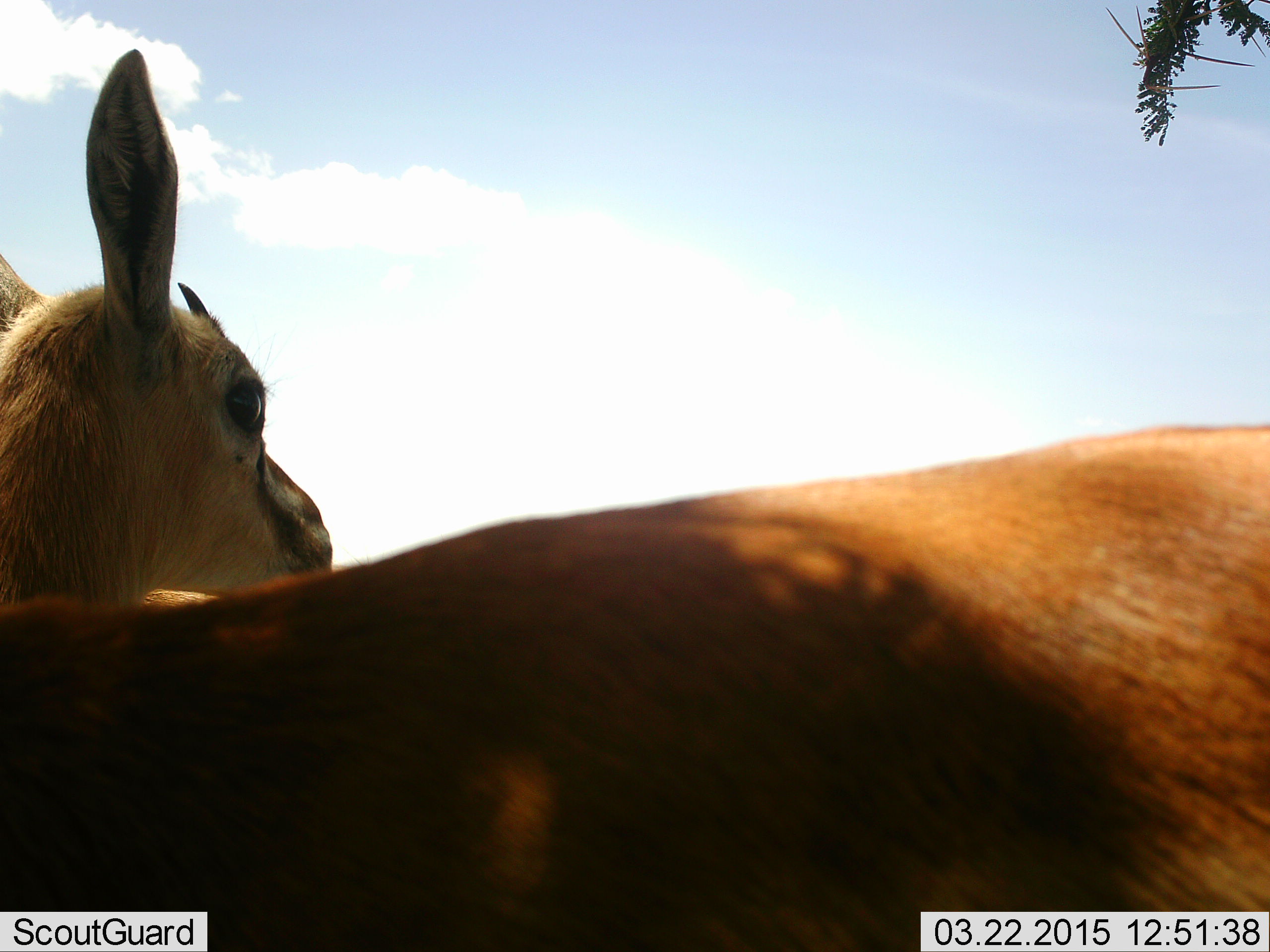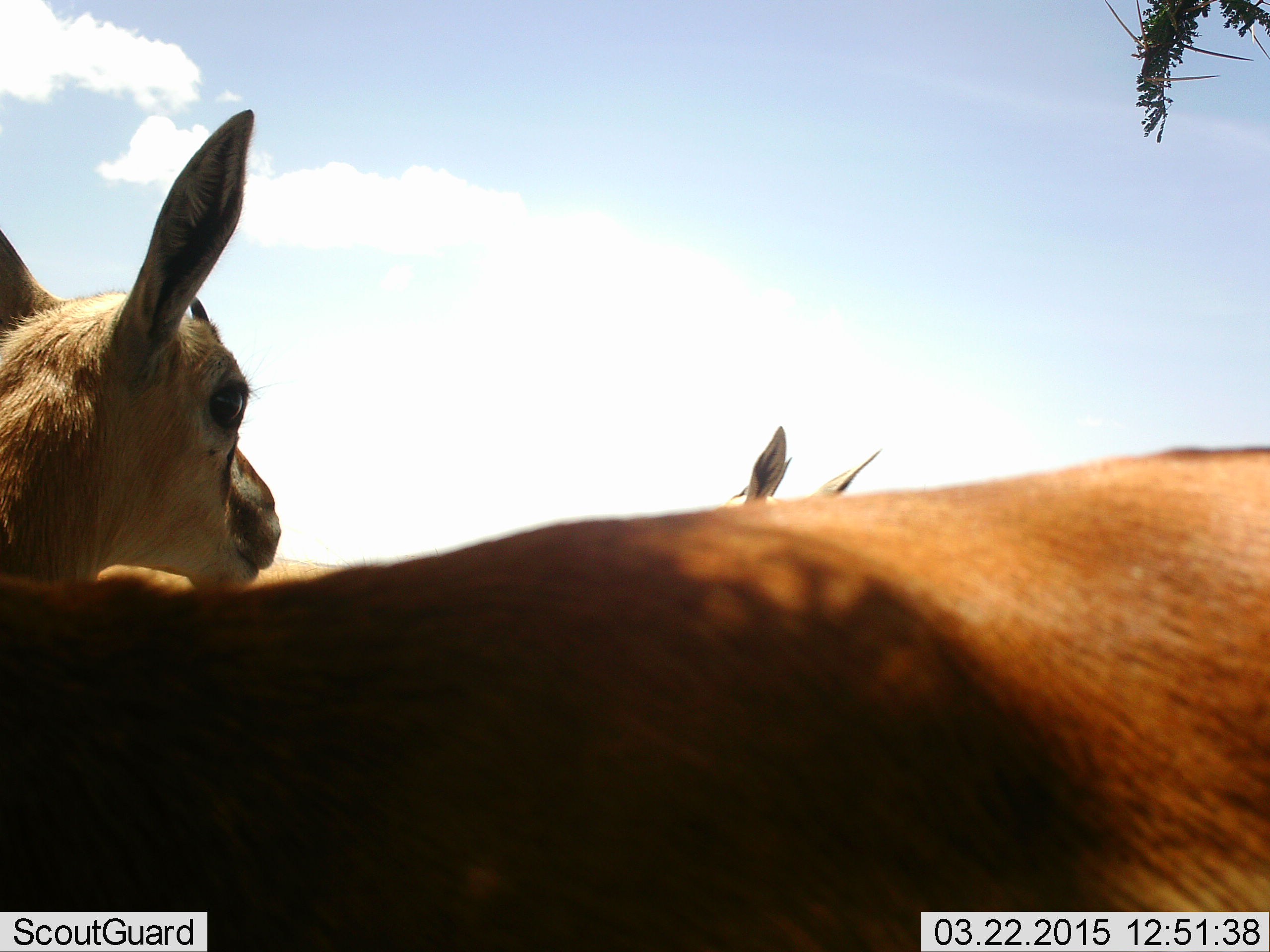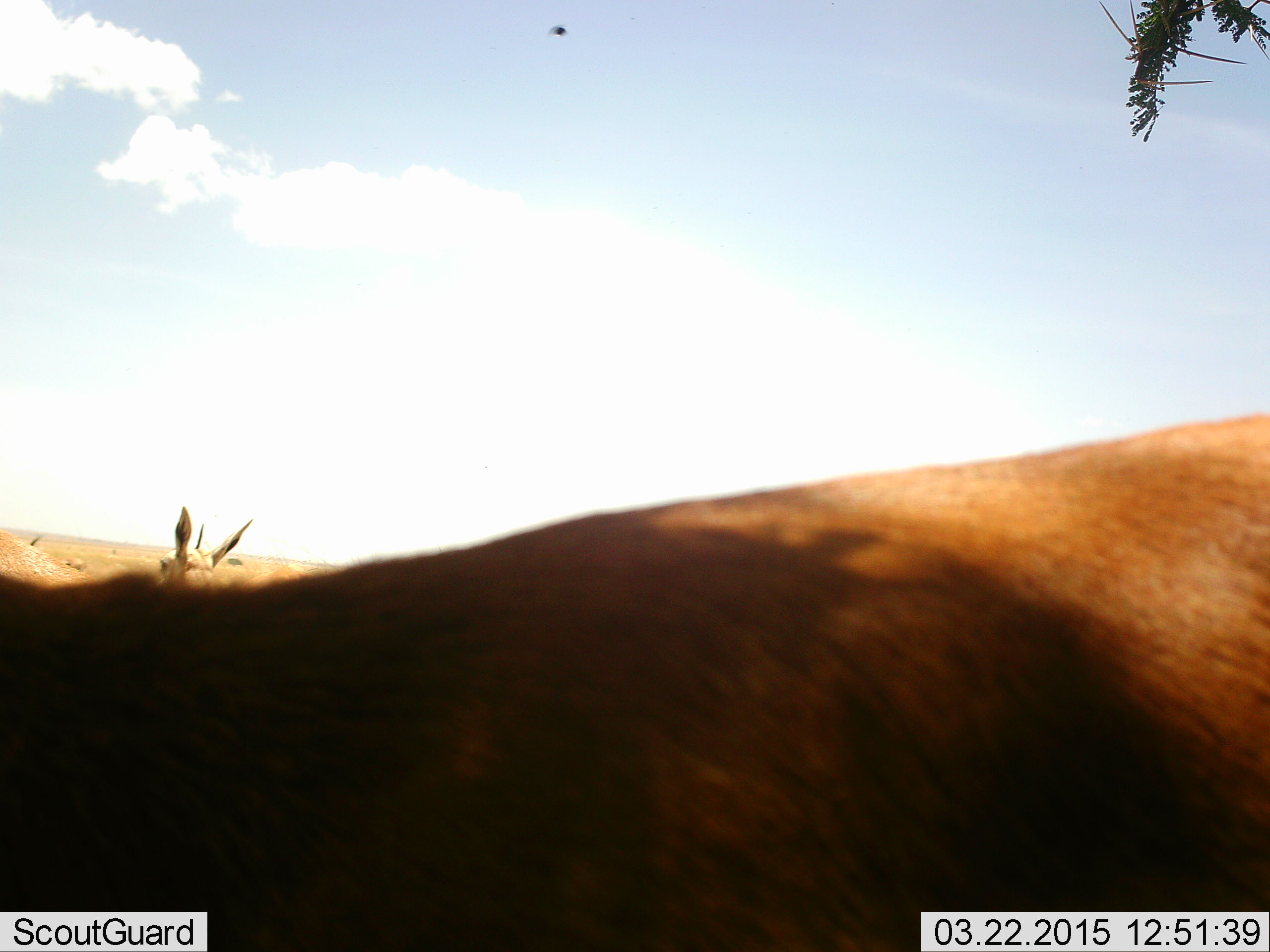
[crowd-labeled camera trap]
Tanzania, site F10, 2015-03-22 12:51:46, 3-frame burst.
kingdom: Animalia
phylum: Chordata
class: Mammalia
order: Artiodactyla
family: Bovidae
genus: Eudorcas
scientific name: Eudorcas thomsonii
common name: thomson's gazelle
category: gazellethomsons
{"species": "gazellethomsons (thomson's gazelle) (Eudorcas thomsonii)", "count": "3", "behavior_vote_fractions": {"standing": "100%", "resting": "0%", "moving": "40%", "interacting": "0%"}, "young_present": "0%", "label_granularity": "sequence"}